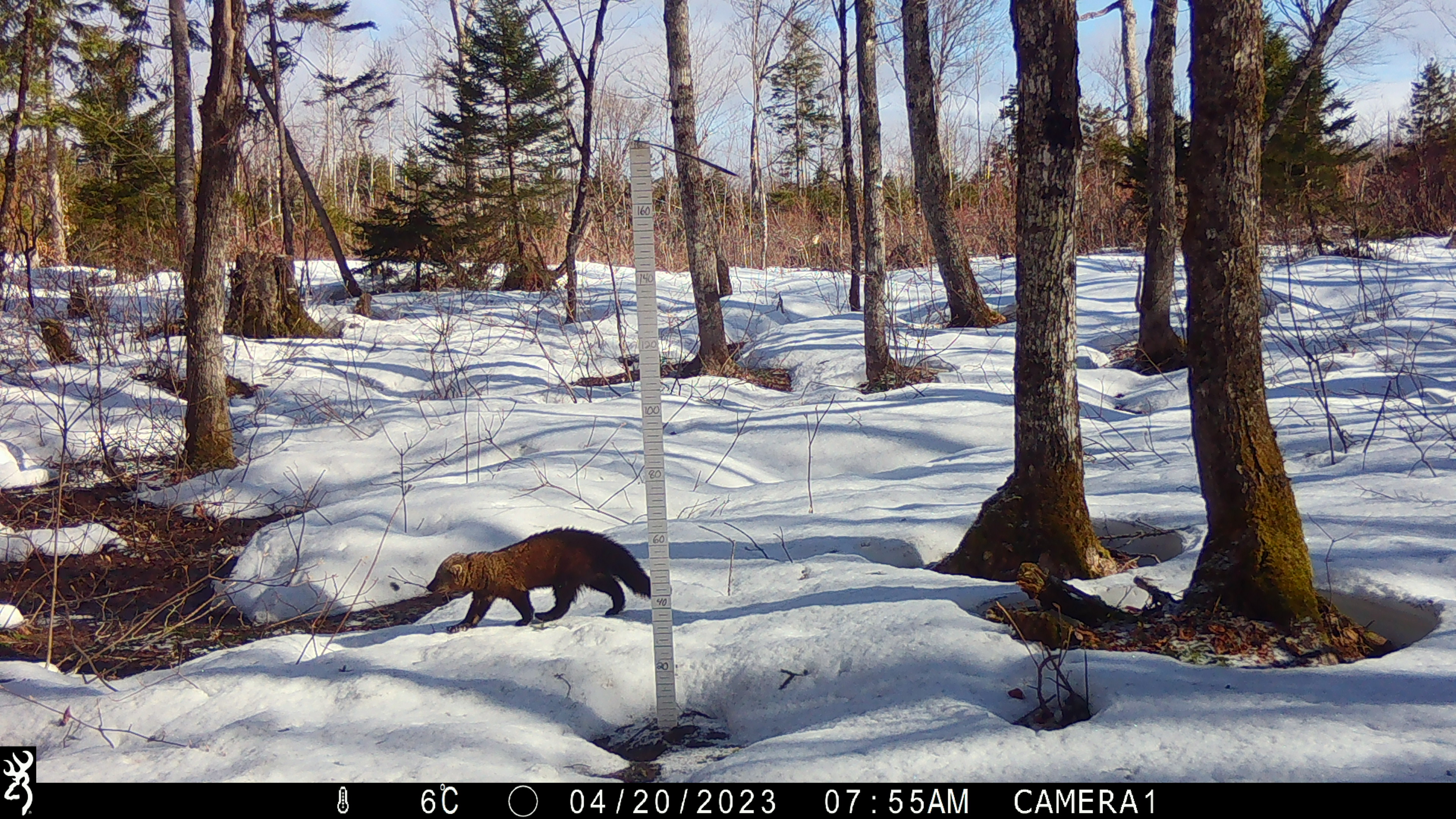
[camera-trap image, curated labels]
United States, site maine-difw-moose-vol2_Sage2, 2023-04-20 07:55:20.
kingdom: Animalia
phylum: Chordata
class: Mammalia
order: Carnivora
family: Mustelidae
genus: Pekania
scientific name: Pekania pennanti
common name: fisher